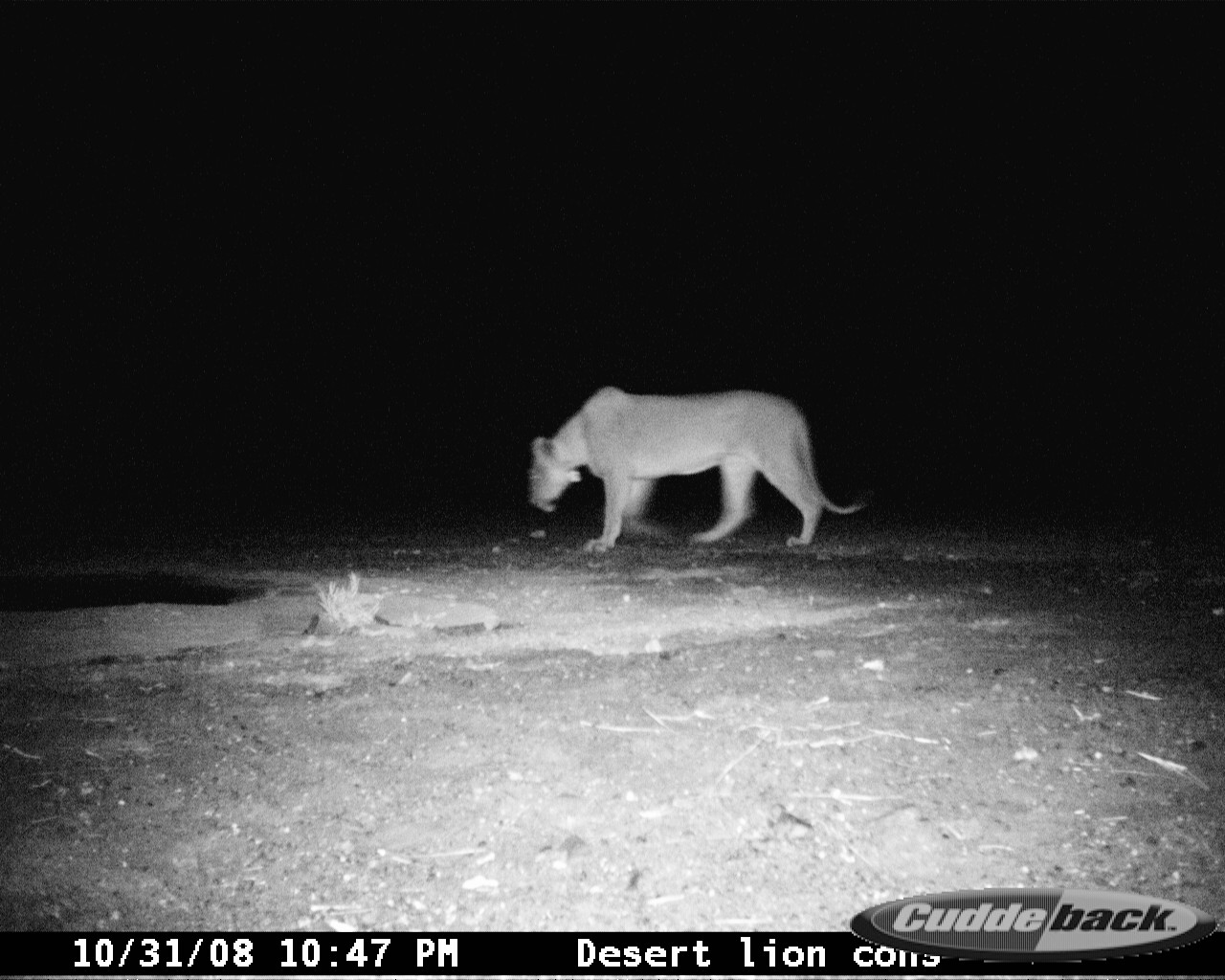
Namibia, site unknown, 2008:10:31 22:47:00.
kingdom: Animalia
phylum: Chordata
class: Mammalia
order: Carnivora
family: Felidae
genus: Panthera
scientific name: Panthera leo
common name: lion